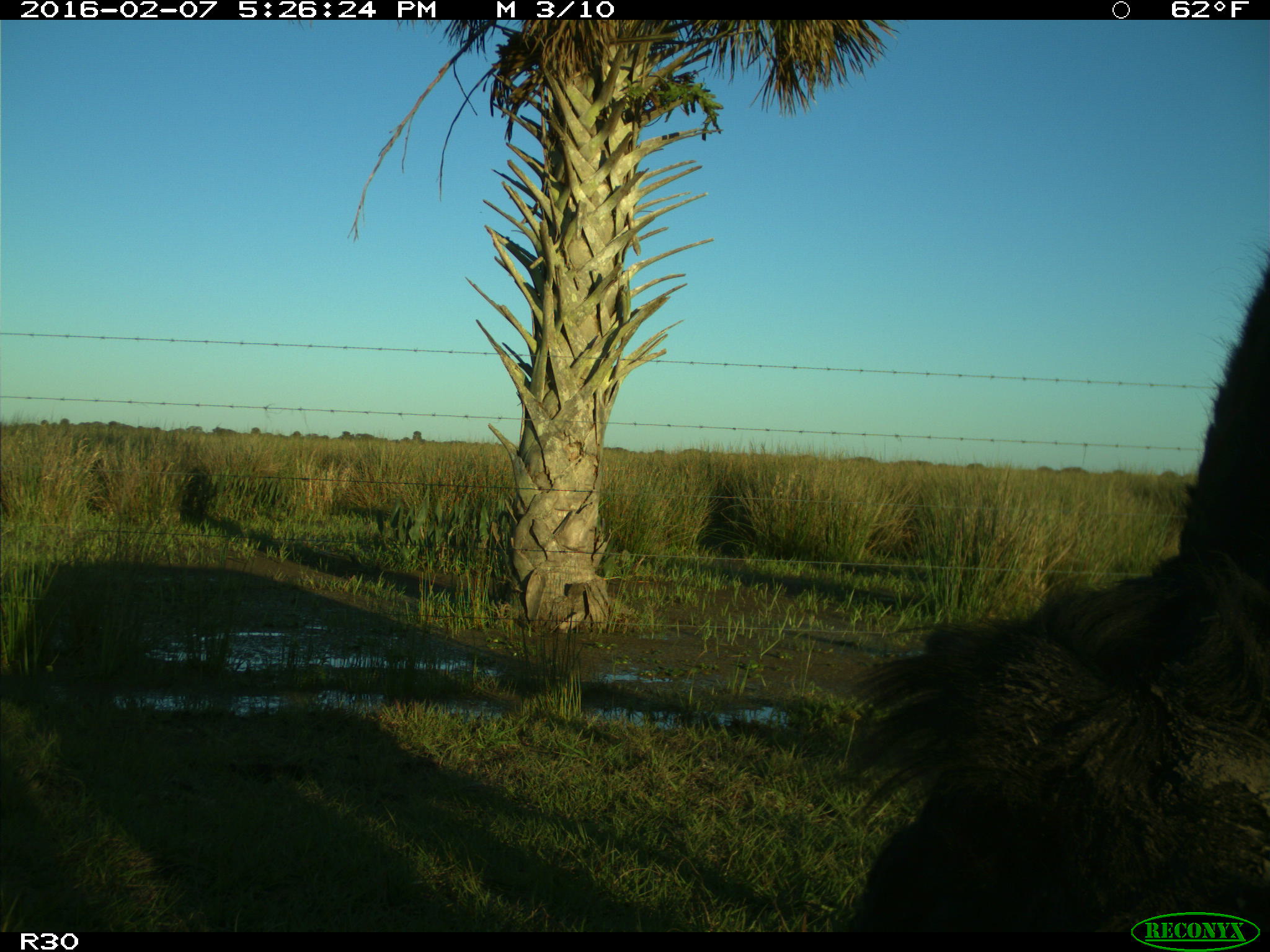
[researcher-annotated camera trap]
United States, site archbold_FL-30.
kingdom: Animalia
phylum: Chordata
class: Mammalia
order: Artiodactyla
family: Bovidae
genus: Bos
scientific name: Bos taurus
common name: domestic cow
Bos taurus (domestic cow).